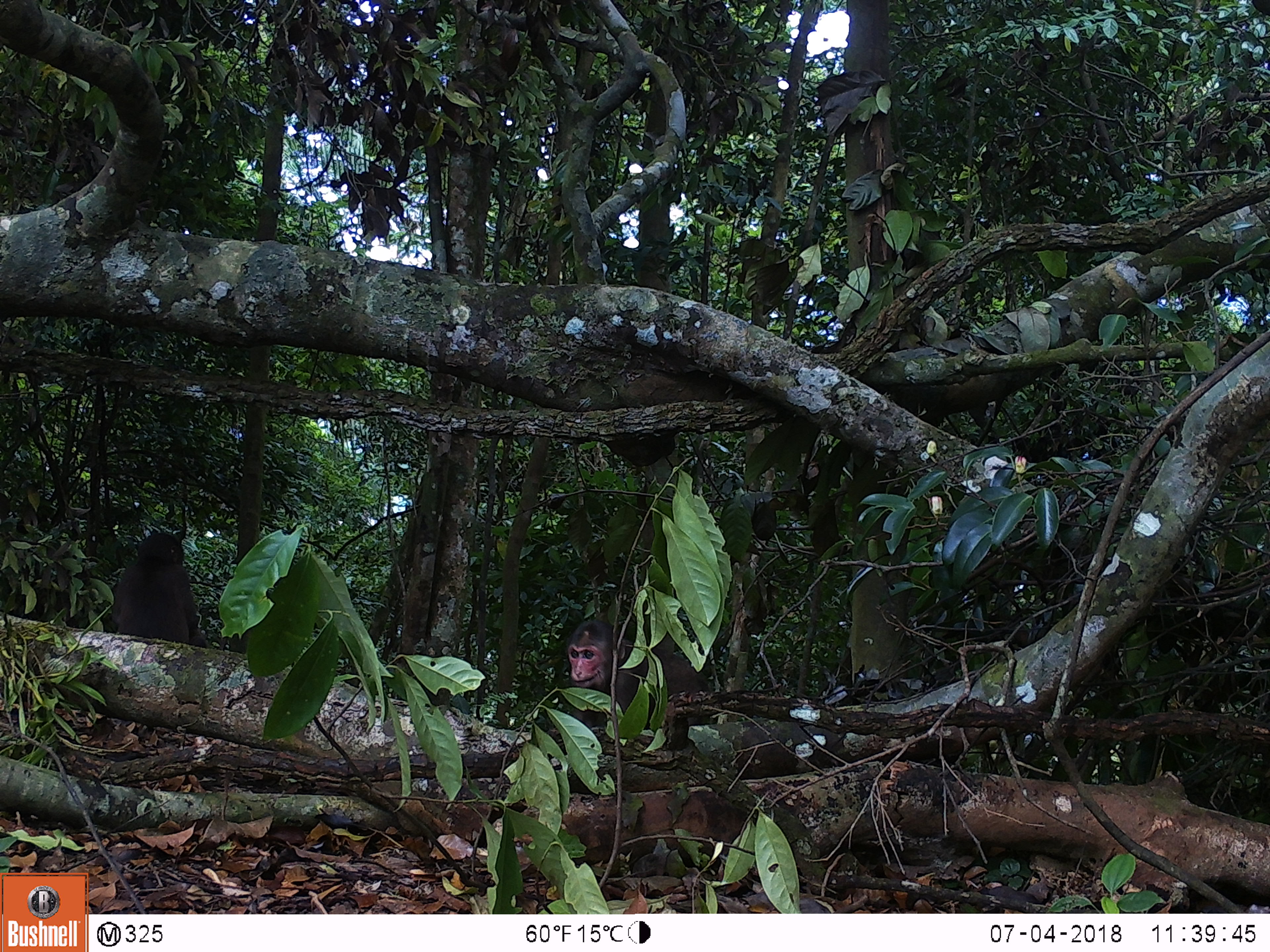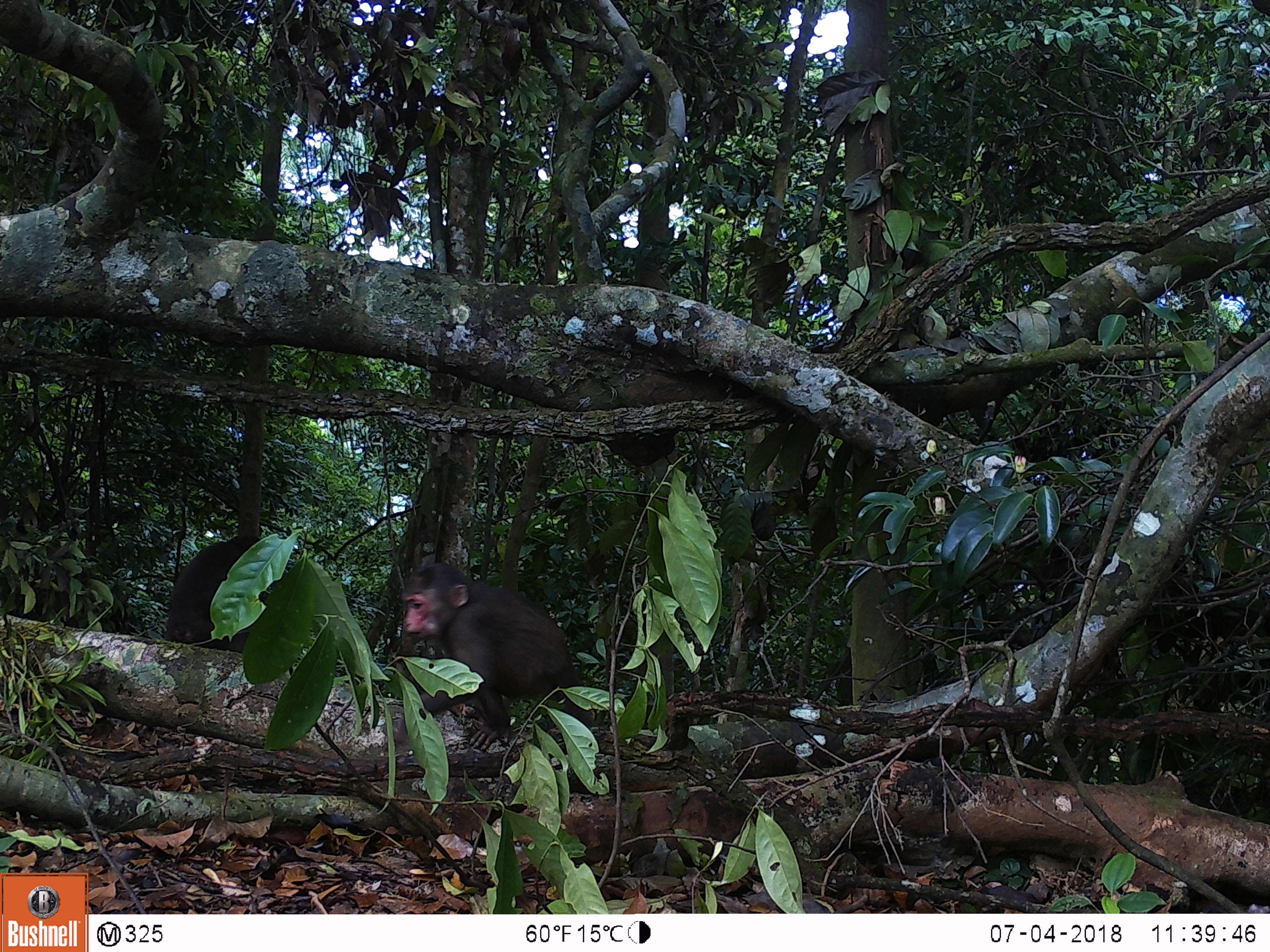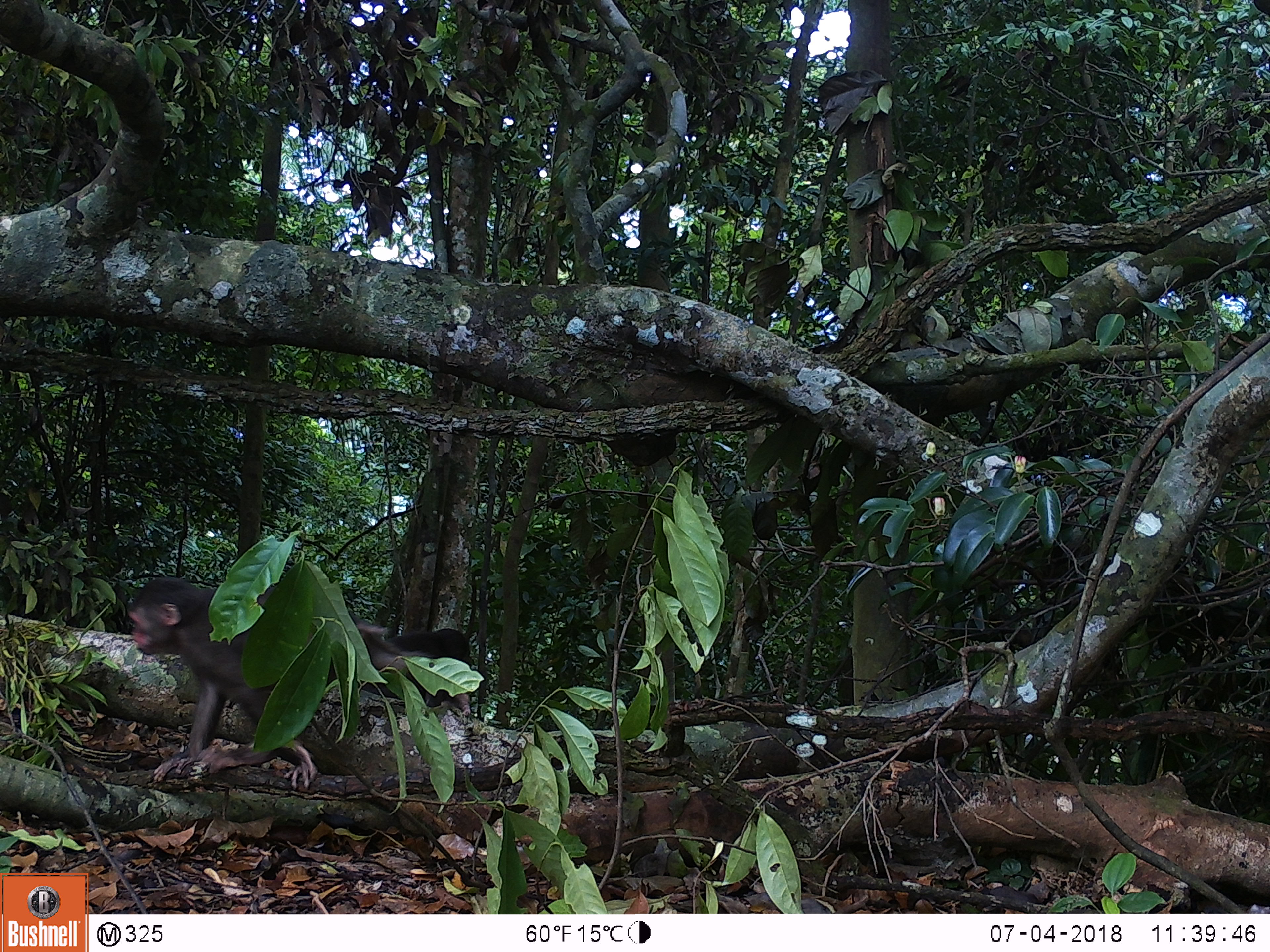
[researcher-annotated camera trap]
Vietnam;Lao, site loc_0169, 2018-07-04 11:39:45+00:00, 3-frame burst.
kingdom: Animalia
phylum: Chordata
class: Mammalia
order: Primates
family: Cercopithecidae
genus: Macaca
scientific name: Macaca arctoides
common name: stump-tailed macaque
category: stump tailed macaque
Stump tailed macaque (stump-tailed macaque) (Macaca arctoides). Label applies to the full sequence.